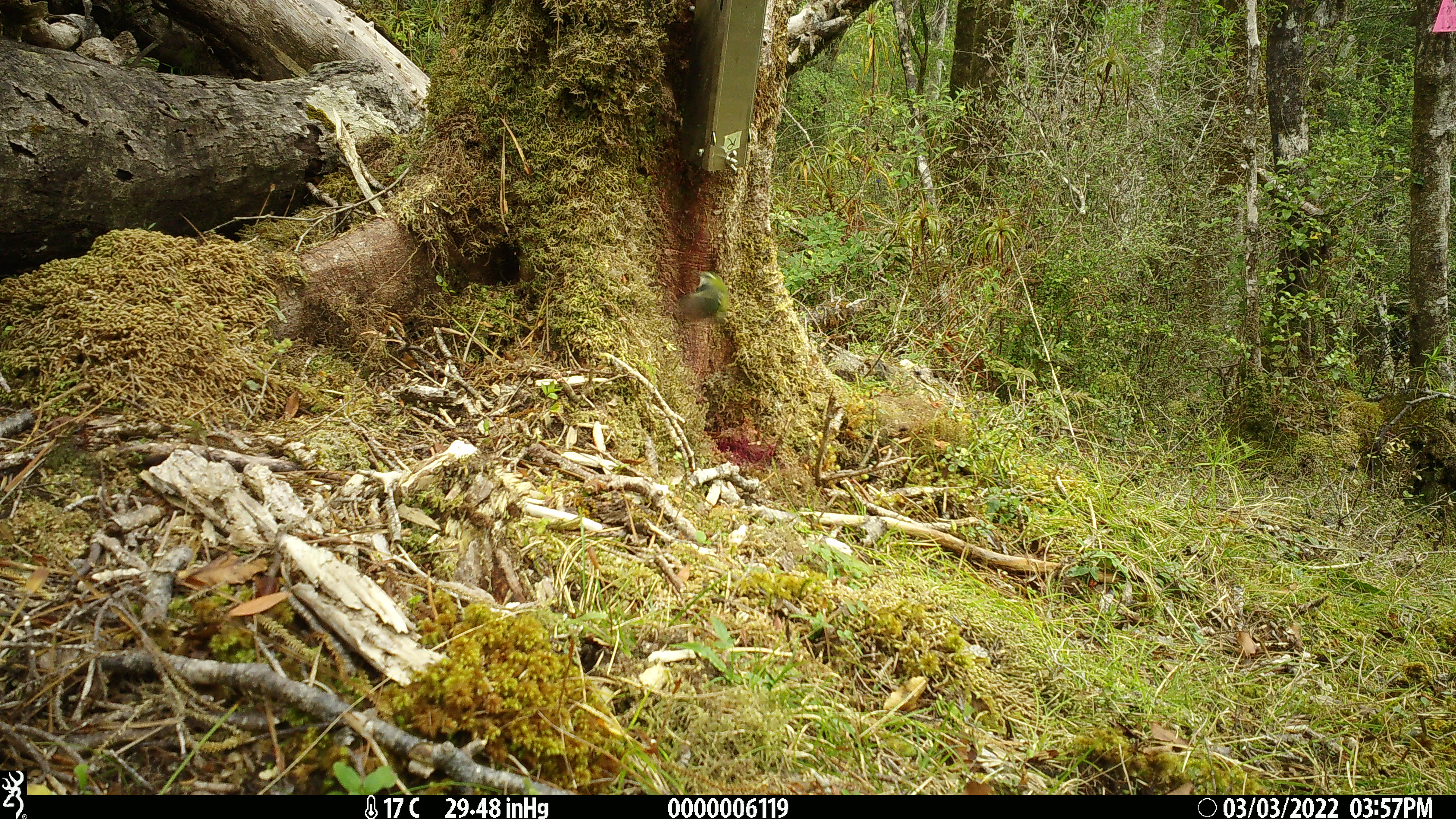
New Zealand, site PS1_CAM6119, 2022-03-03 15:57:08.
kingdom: Animalia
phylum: Chordata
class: Aves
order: Passeriformes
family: Acanthisittidae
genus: Acanthisitta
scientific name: Acanthisitta chloris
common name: rifleman